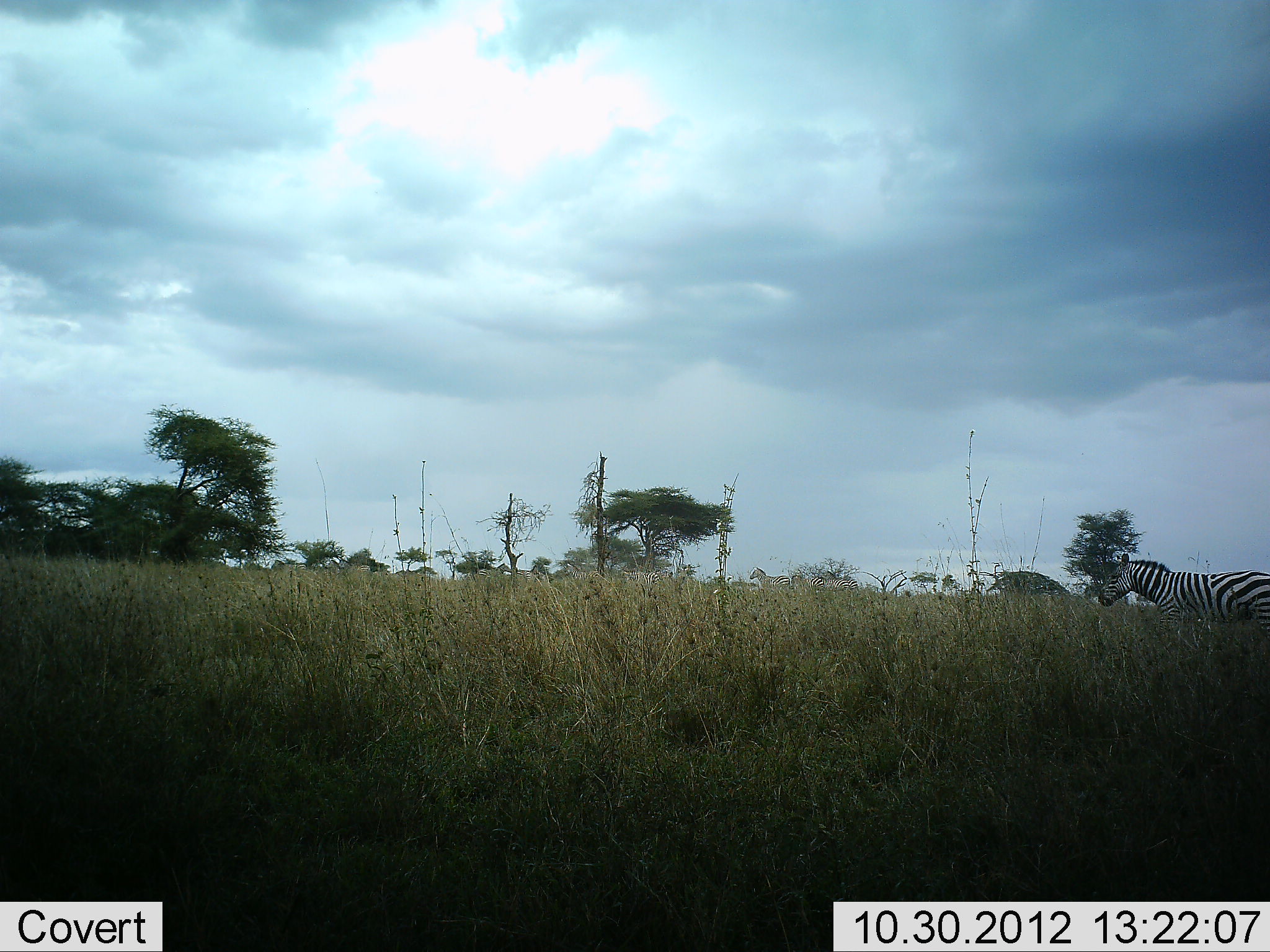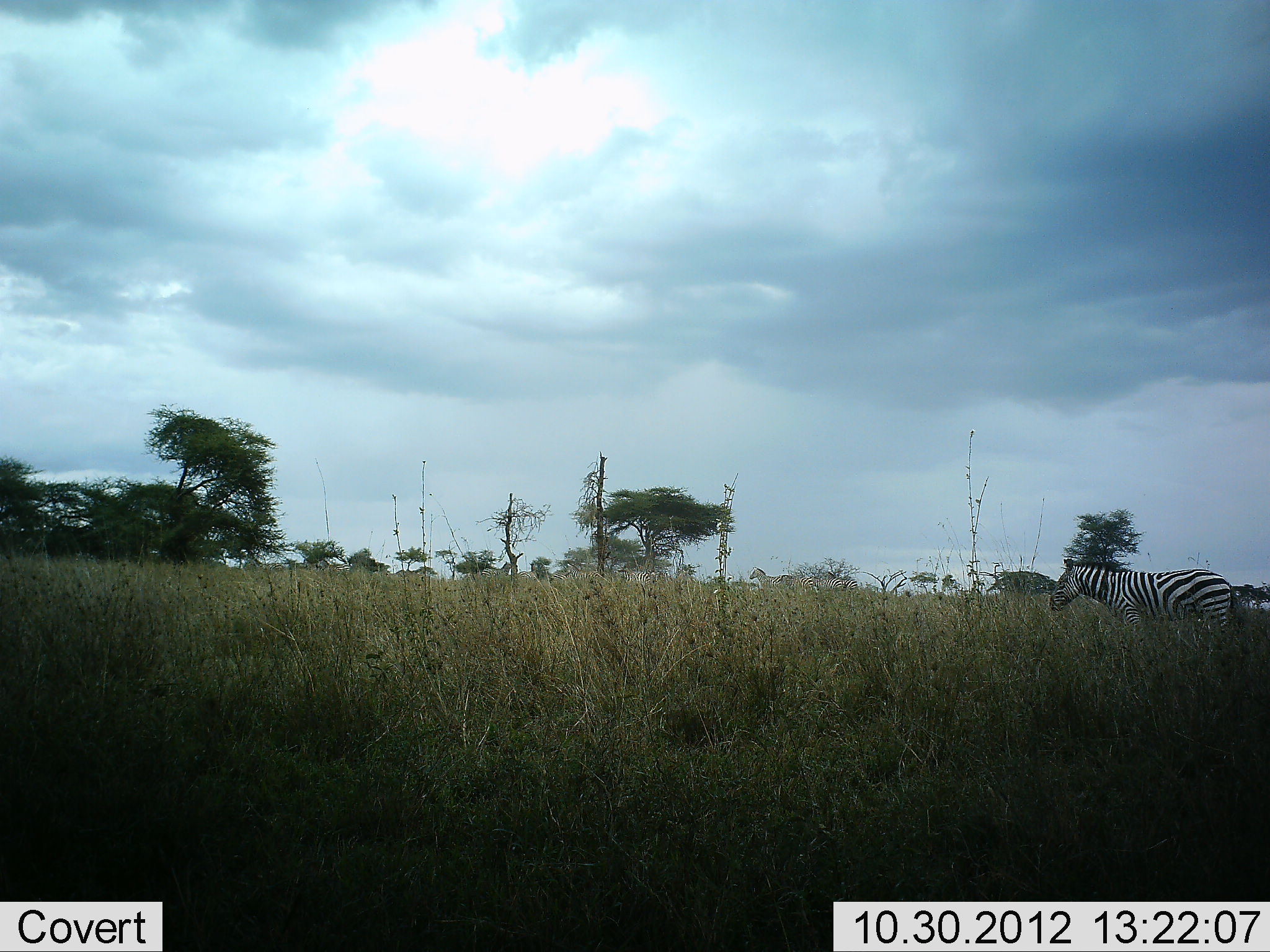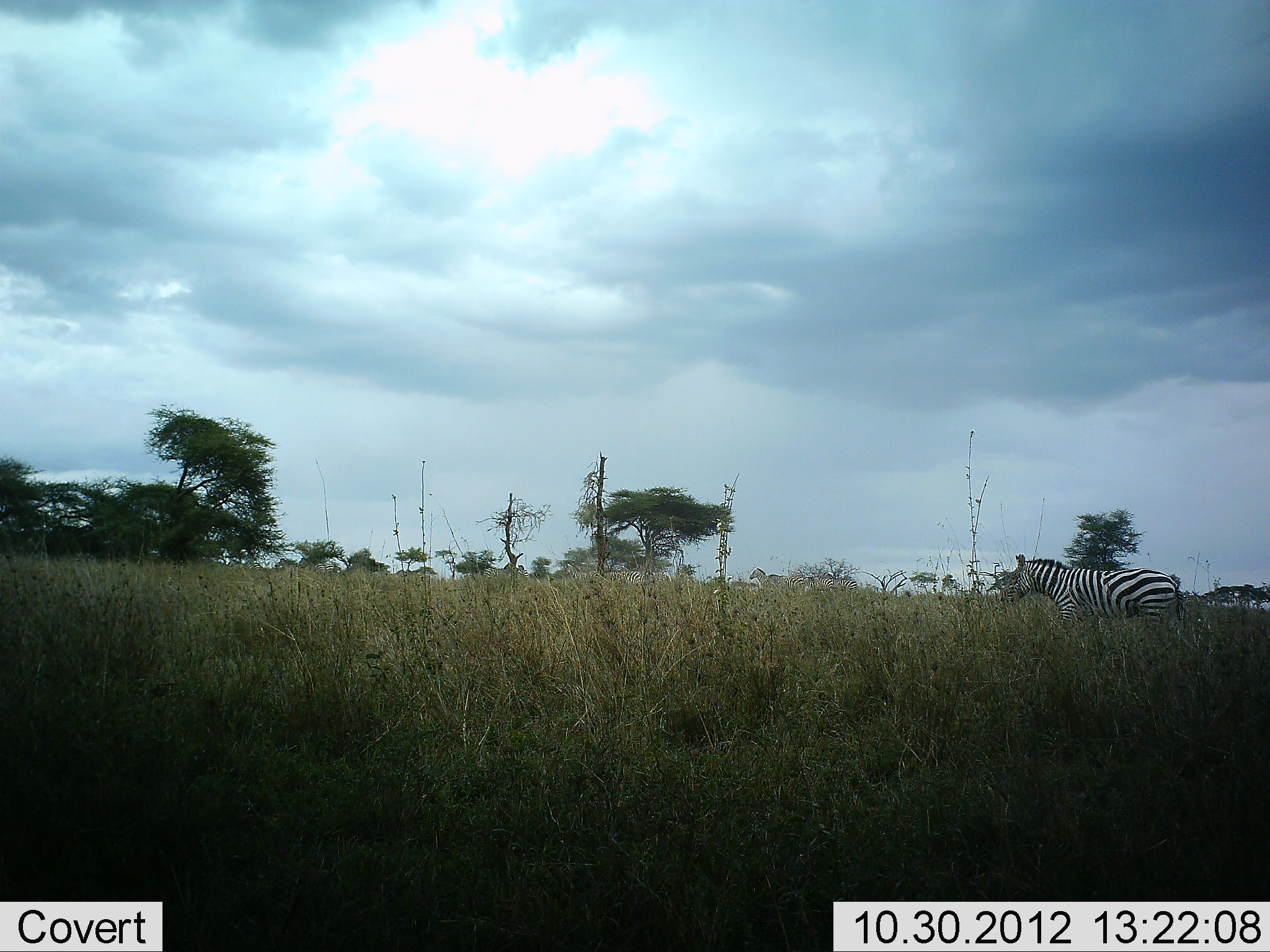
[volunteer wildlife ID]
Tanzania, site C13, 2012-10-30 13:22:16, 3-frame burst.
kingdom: Animalia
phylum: Chordata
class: Mammalia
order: Perissodactyla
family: Equidae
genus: Equus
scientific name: Equus quagga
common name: plains zebra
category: zebra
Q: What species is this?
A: Zebra (plains zebra) (Equus quagga).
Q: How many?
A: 11-50.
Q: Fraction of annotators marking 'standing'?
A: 20%.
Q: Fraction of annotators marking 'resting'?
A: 0%.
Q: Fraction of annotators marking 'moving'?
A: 90%.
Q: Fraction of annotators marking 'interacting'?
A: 0%.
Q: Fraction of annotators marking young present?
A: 0%.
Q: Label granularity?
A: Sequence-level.